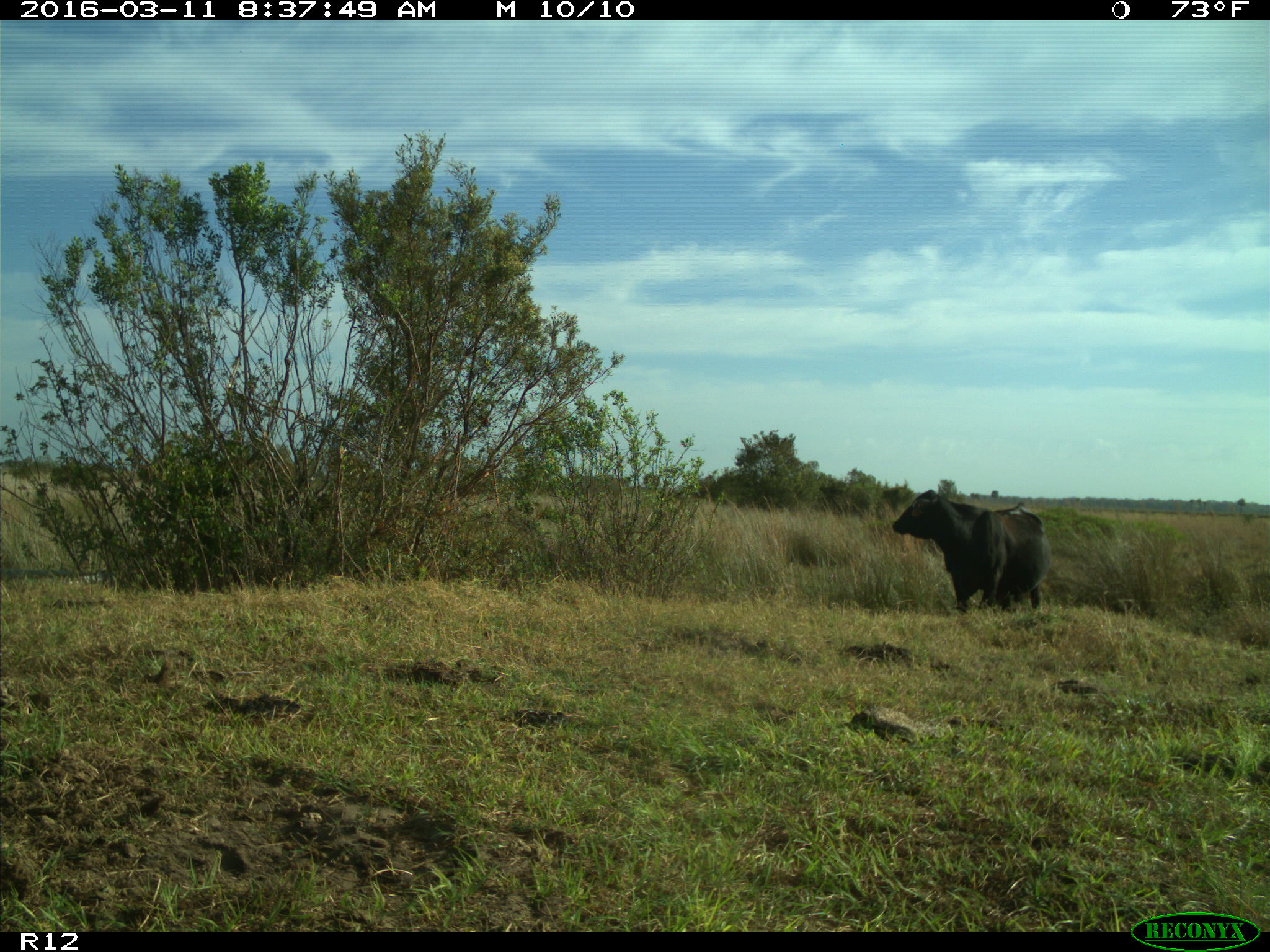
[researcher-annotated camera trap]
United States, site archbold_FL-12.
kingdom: Animalia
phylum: Chordata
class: Mammalia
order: Artiodactyla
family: Bovidae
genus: Bos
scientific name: Bos taurus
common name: domestic cow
Bos taurus (domestic cow).